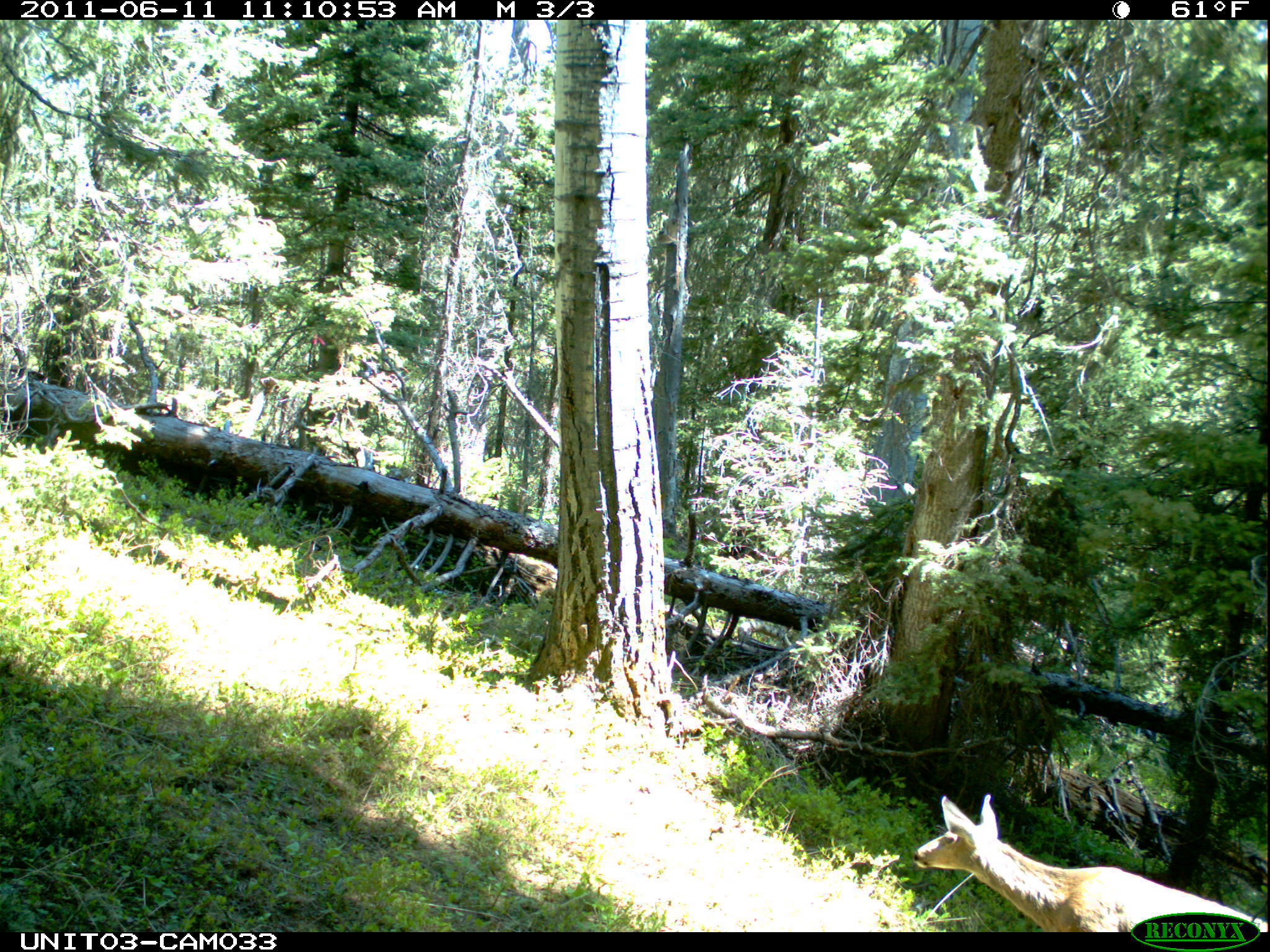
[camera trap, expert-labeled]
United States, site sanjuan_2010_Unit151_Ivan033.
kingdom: Animalia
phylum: Chordata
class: Mammalia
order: Artiodactyla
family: Cervidae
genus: Odocoileus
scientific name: Odocoileus hemionus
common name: mule deer